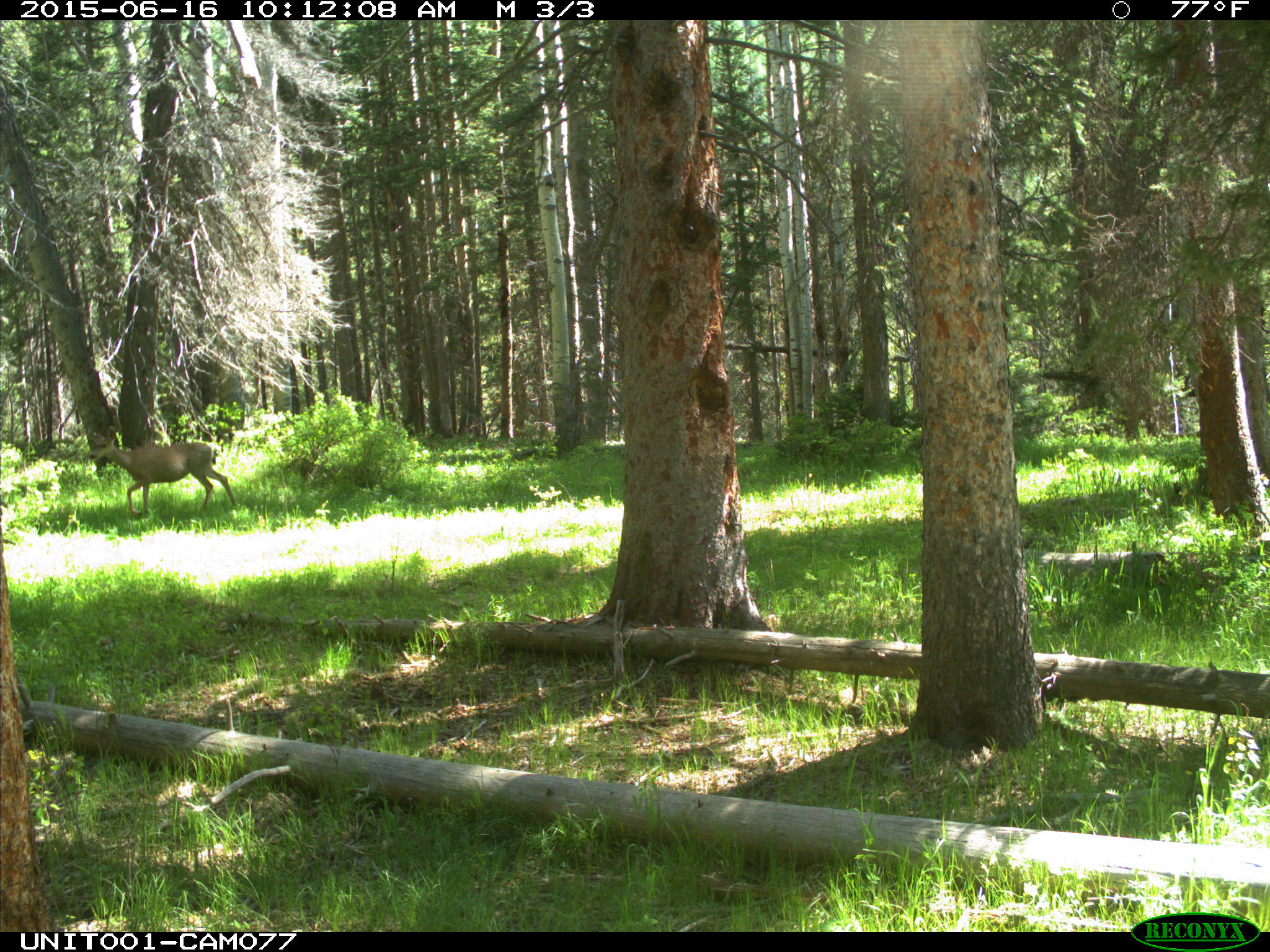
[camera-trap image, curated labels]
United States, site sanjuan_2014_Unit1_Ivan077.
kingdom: Animalia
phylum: Chordata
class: Mammalia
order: Artiodactyla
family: Cervidae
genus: Odocoileus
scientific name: Odocoileus hemionus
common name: mule deer